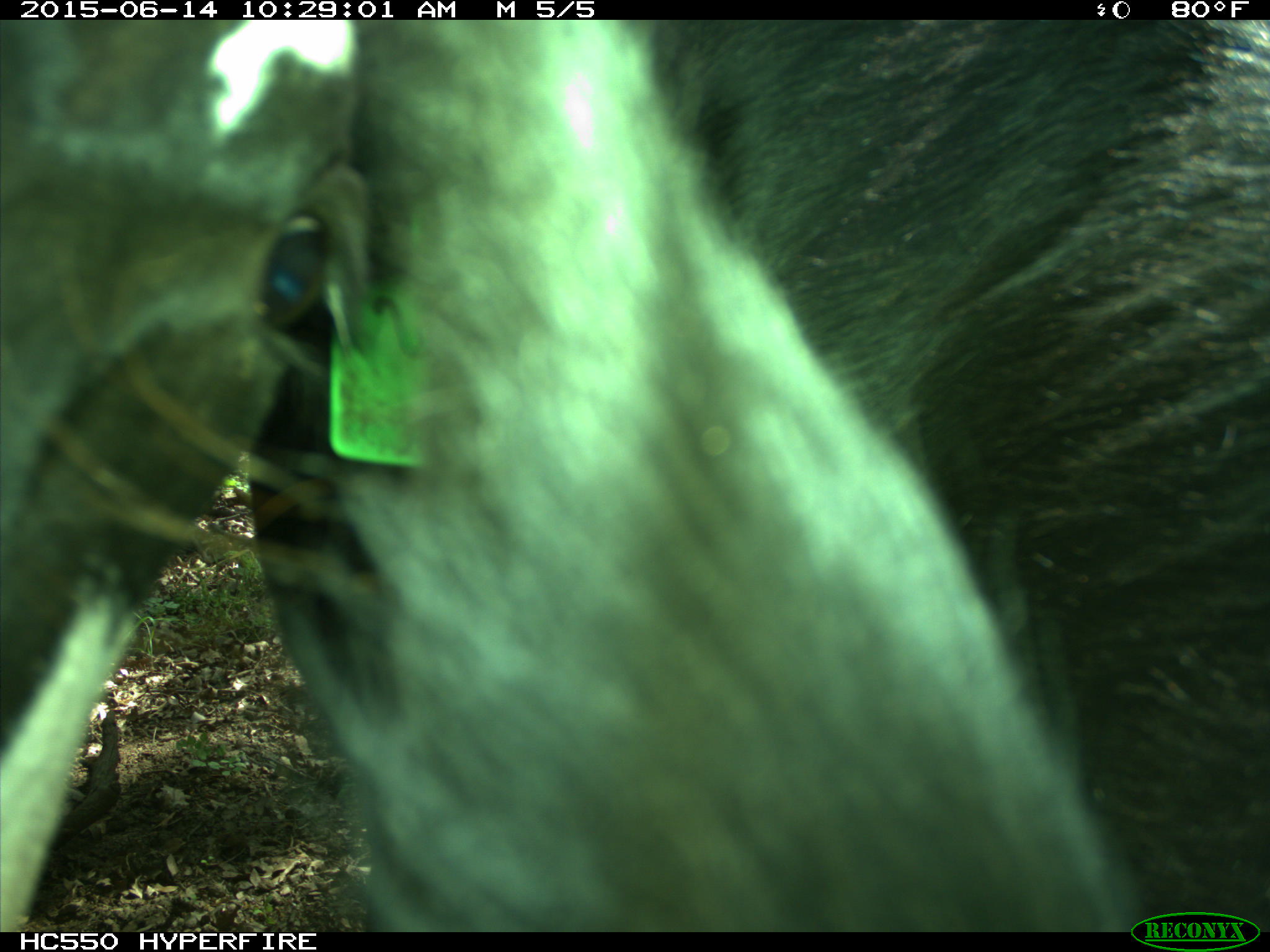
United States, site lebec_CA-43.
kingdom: Animalia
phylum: Chordata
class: Mammalia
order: Artiodactyla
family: Bovidae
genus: Bos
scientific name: Bos taurus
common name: domestic cow